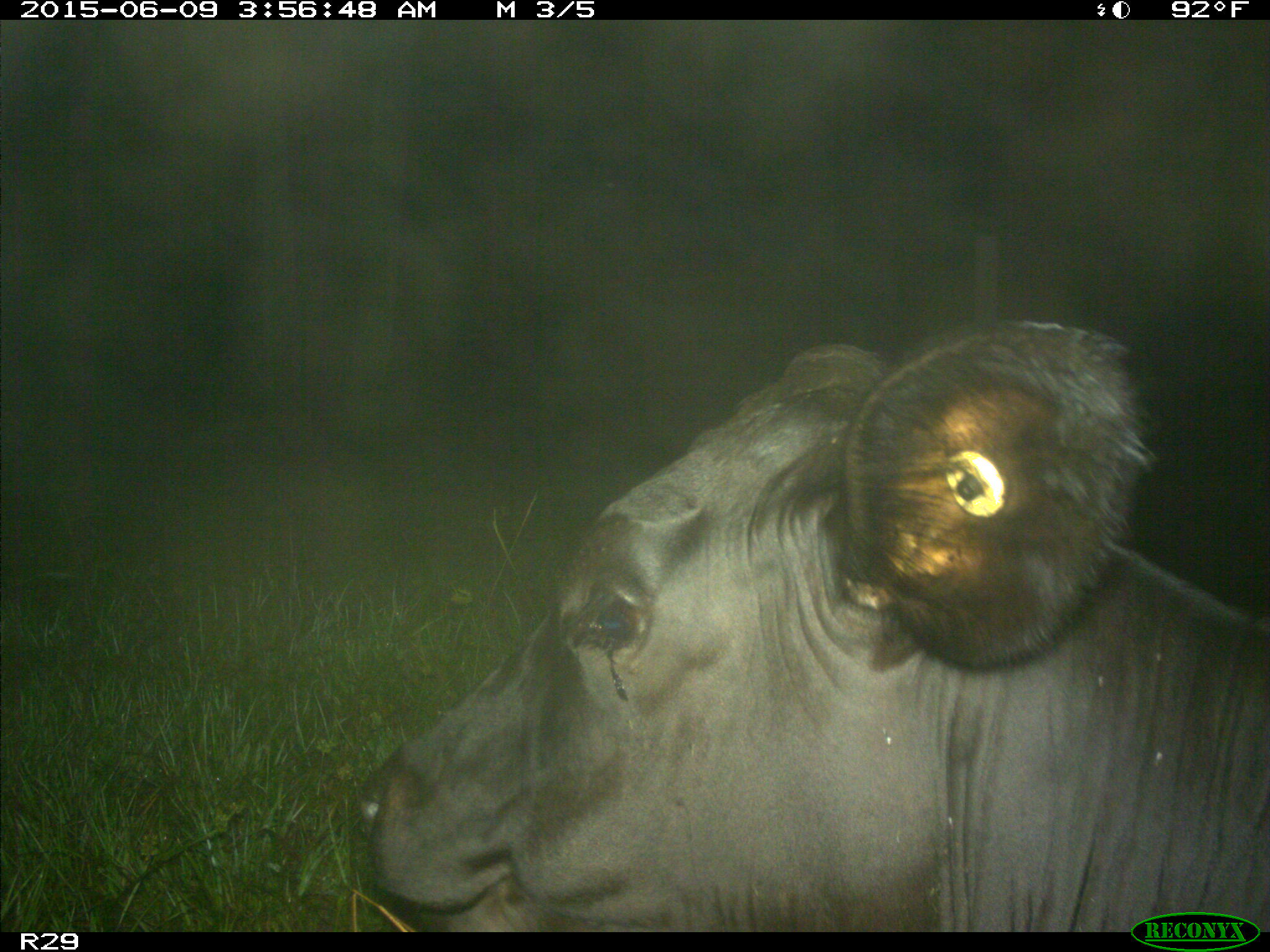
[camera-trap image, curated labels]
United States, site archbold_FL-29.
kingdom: Animalia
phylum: Chordata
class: Mammalia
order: Artiodactyla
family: Bovidae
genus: Bos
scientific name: Bos taurus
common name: domestic cow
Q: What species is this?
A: Bos taurus (domestic cow).